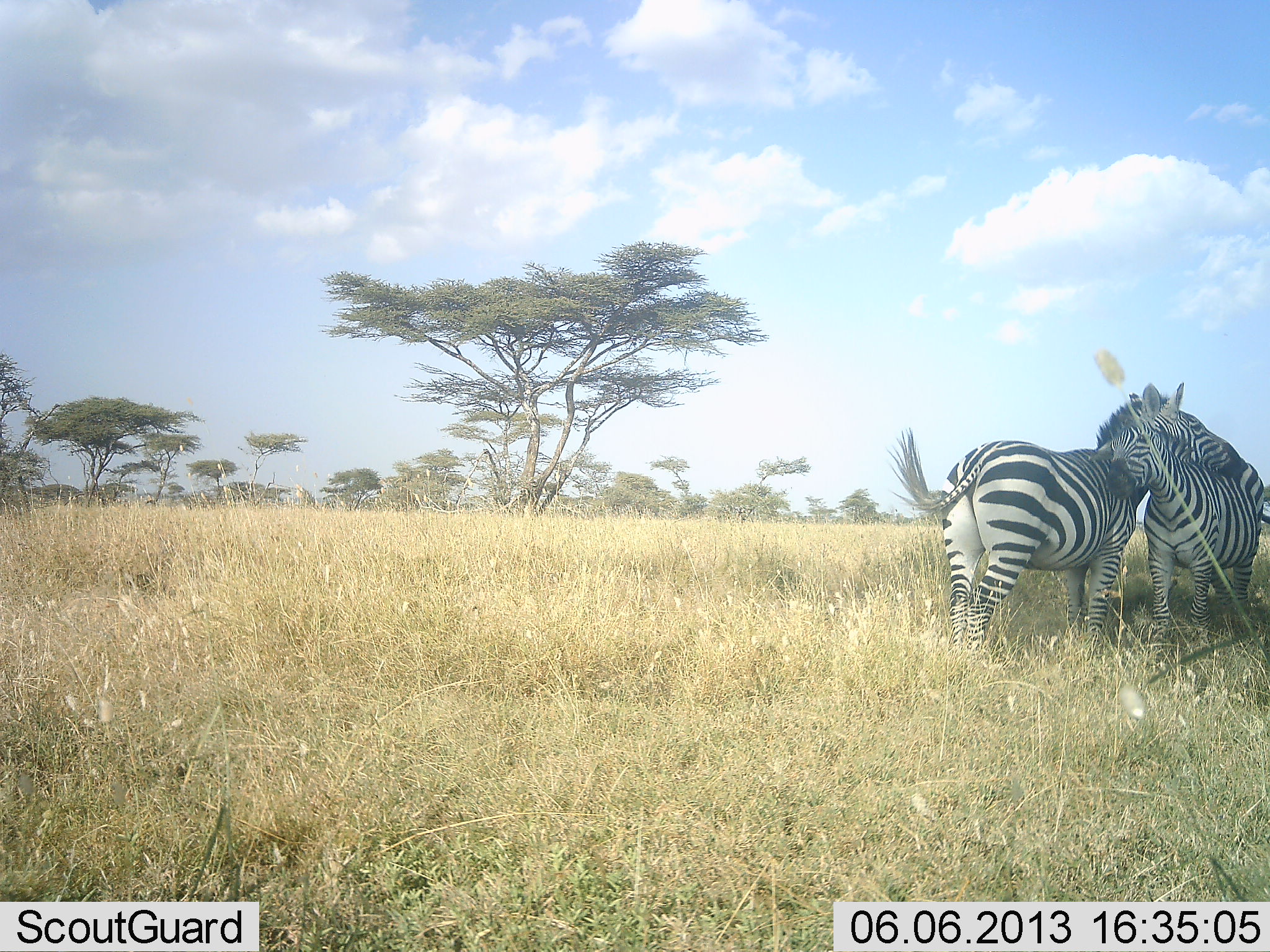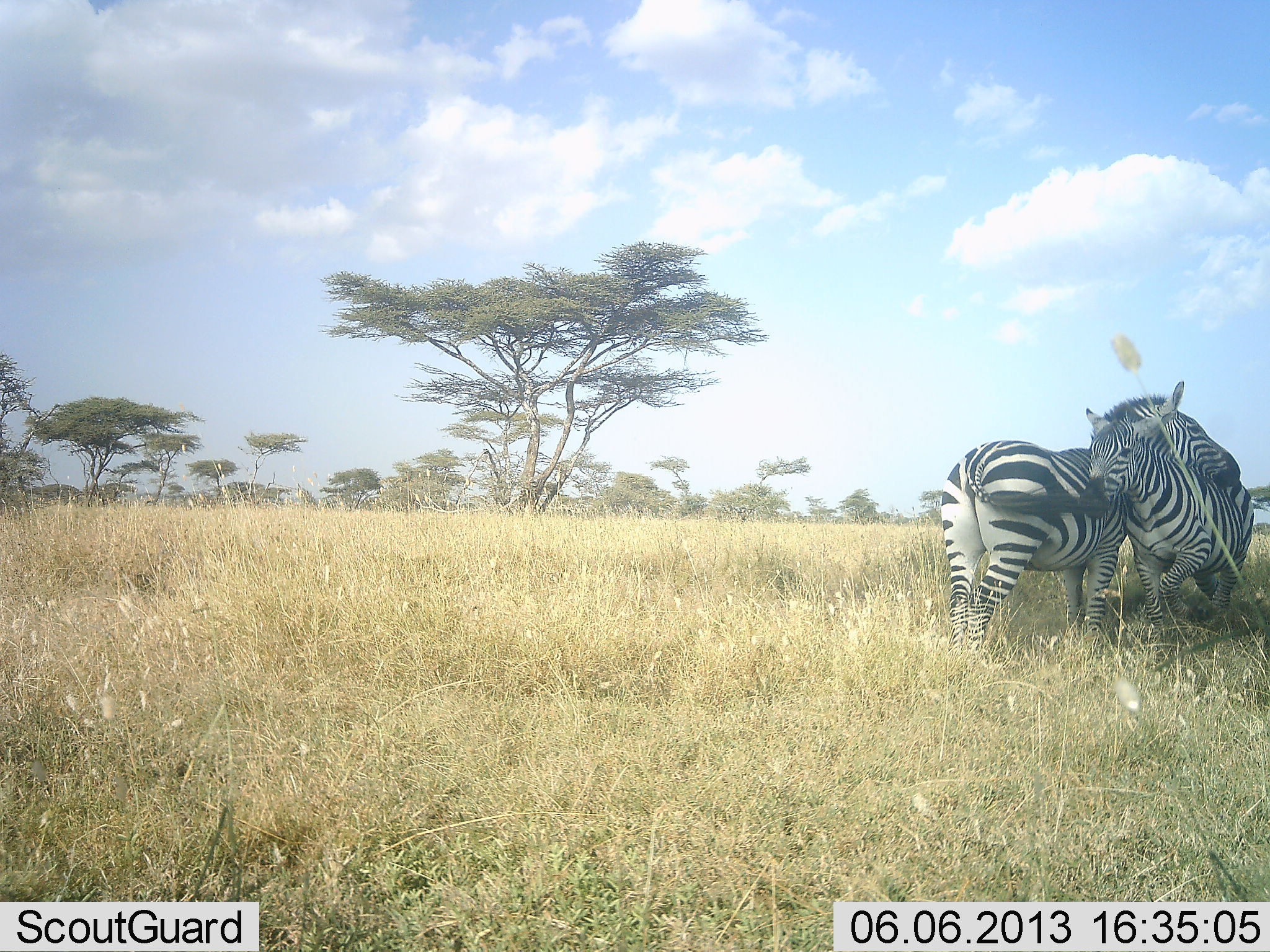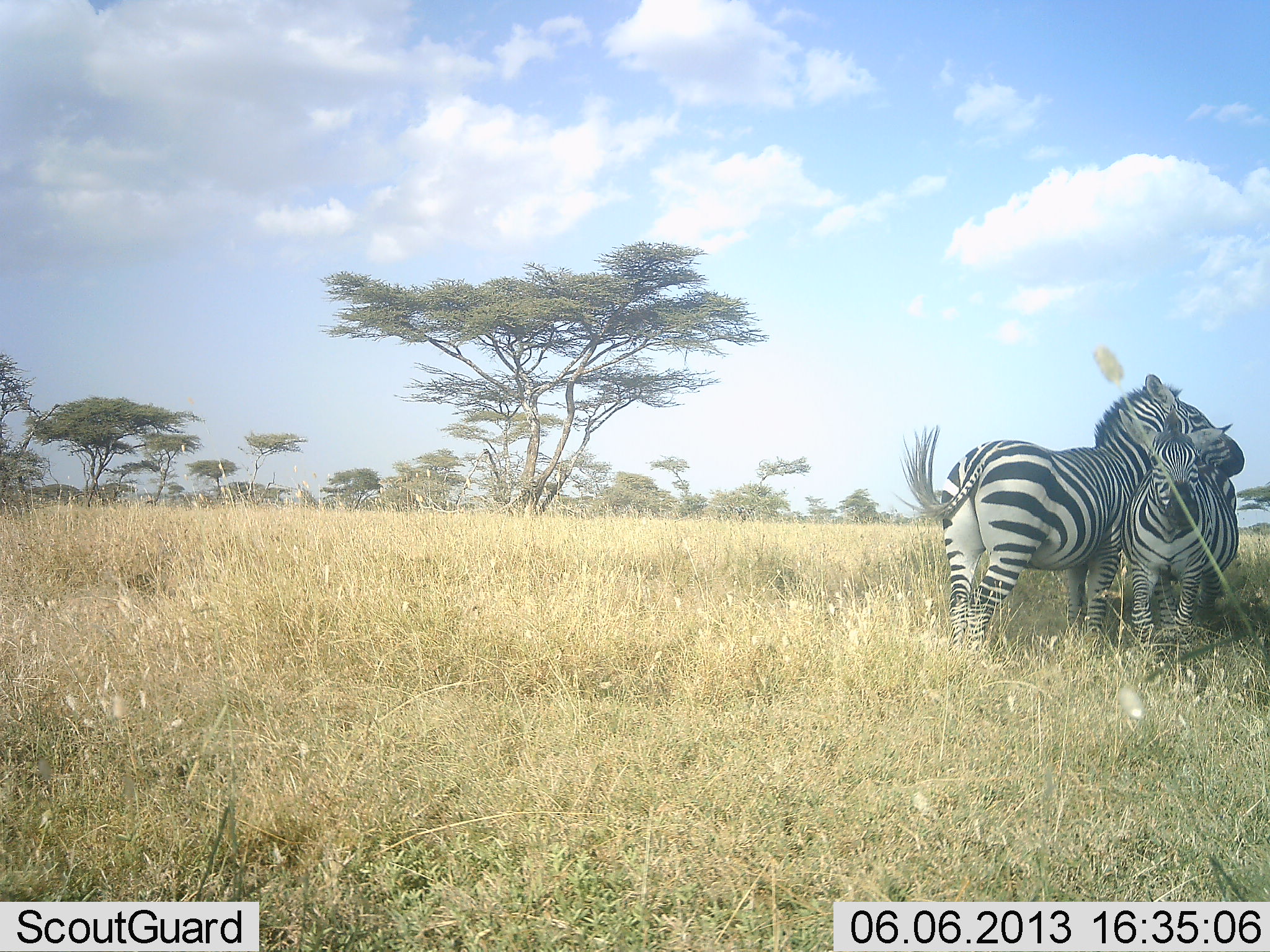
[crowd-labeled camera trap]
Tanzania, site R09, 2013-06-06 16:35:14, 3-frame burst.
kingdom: Animalia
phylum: Chordata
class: Mammalia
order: Perissodactyla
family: Equidae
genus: Equus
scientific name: Equus quagga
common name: plains zebra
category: zebra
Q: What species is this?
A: Zebra (plains zebra) (Equus quagga).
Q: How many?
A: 2.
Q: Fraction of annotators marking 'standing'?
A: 38%.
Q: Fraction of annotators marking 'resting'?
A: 0%.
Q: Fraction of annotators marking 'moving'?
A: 3%.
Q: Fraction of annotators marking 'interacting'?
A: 84%.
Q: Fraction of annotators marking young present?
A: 22%.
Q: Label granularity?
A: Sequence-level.